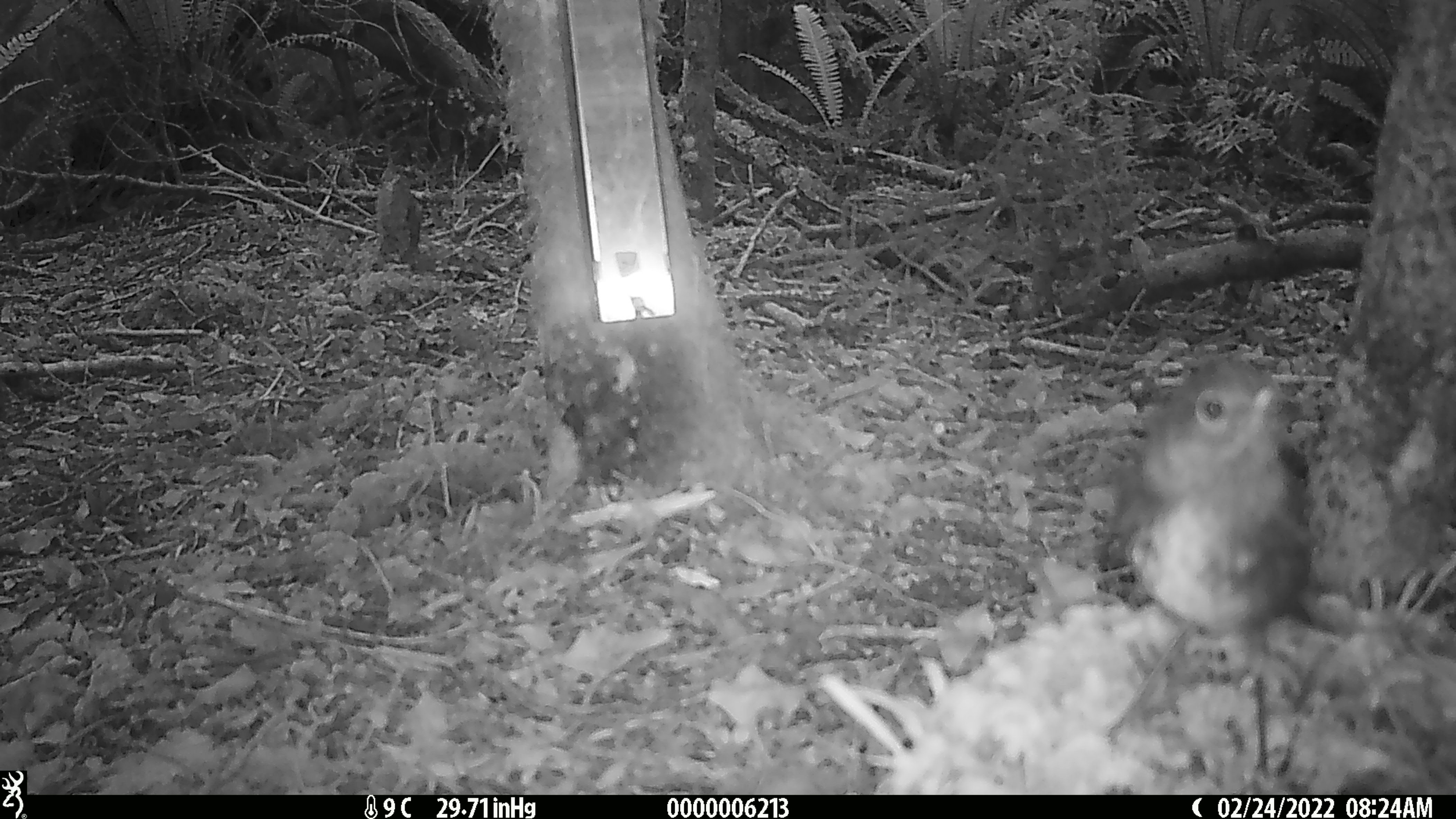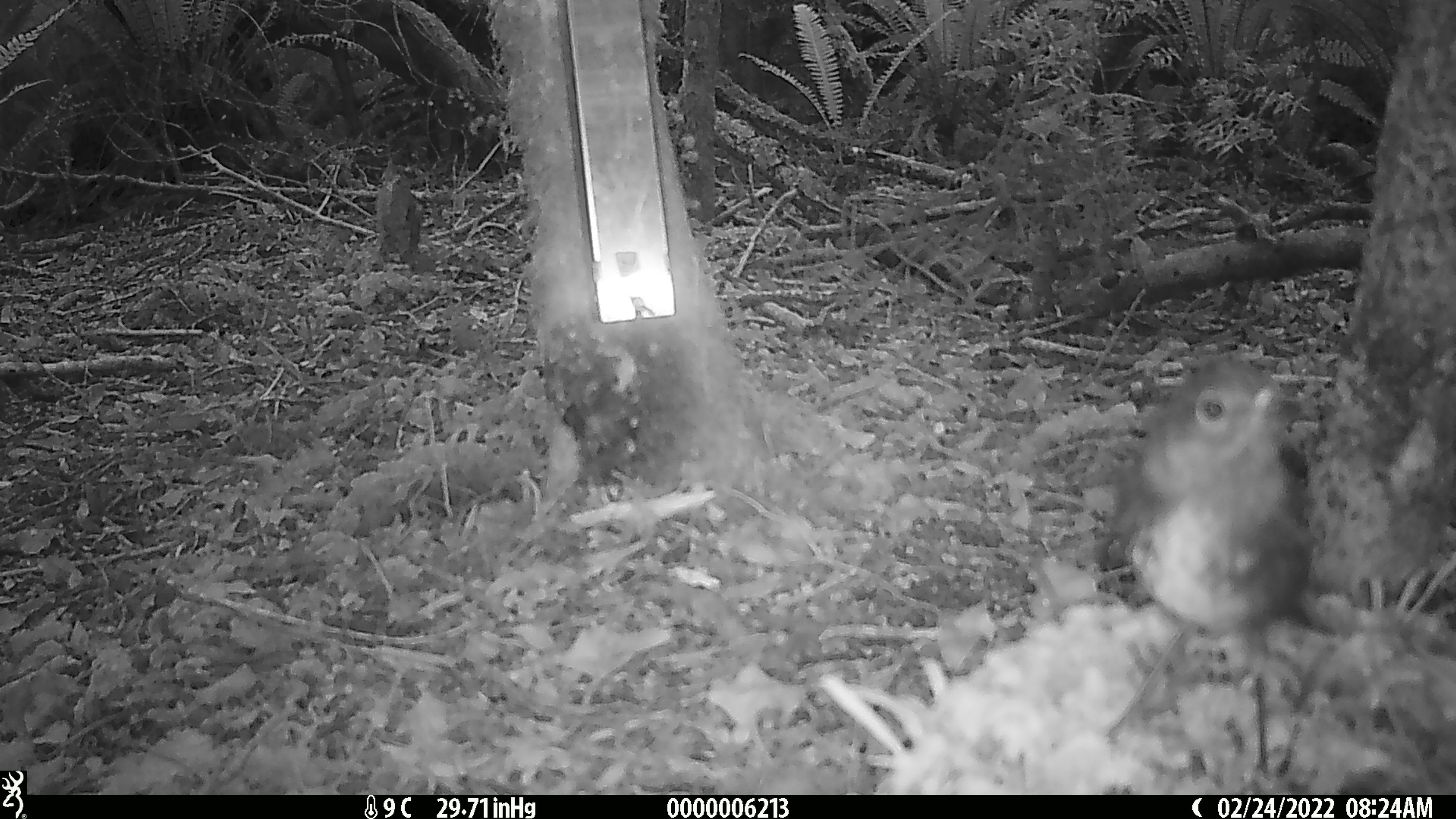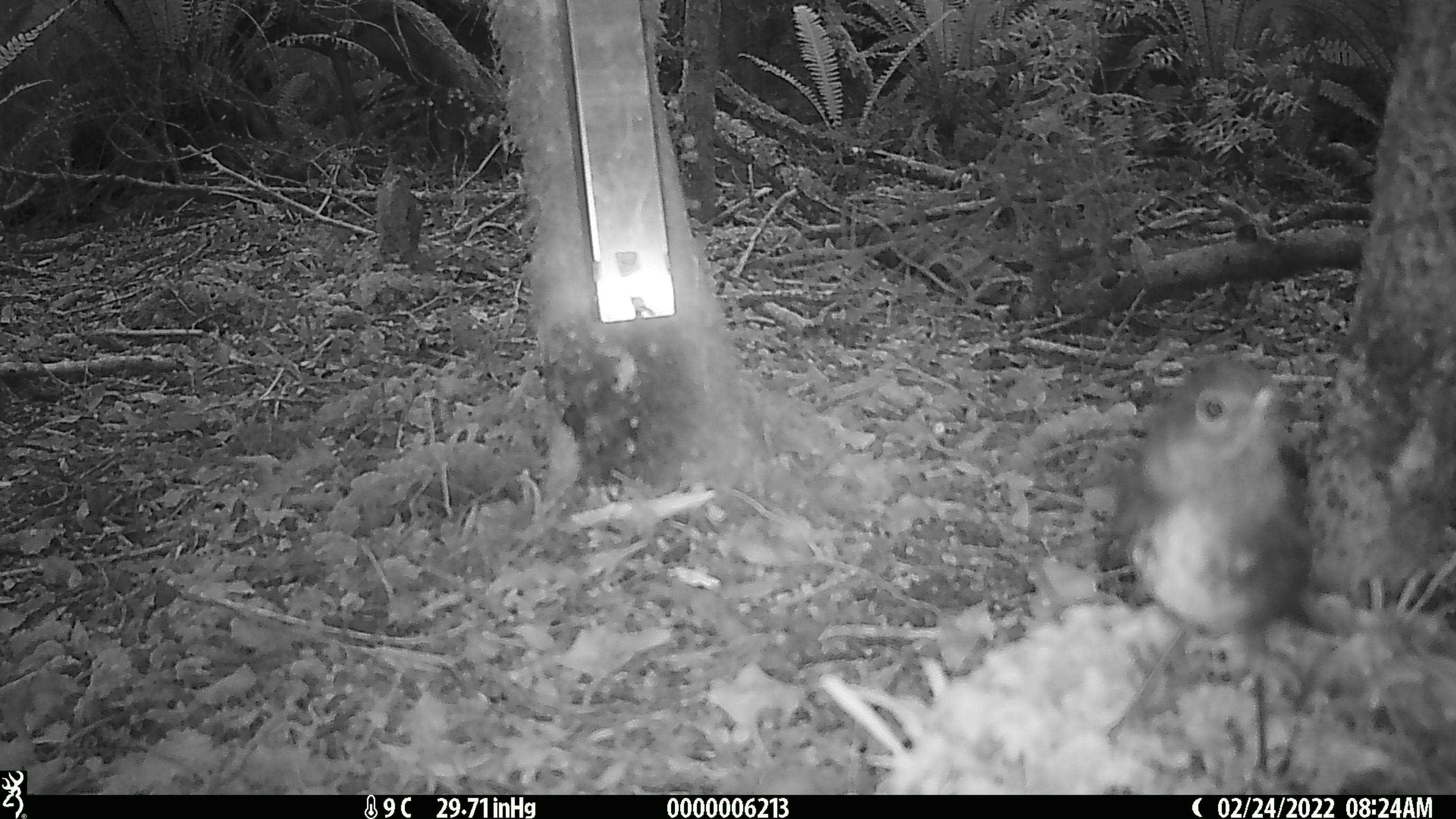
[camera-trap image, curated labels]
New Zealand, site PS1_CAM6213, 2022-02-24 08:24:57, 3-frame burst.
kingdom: Animalia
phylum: Chordata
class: Aves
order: Passeriformes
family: Petroicidae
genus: Petroica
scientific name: Petroica australis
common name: new zealand robin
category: robin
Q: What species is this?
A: Robin (new zealand robin) (Petroica australis).